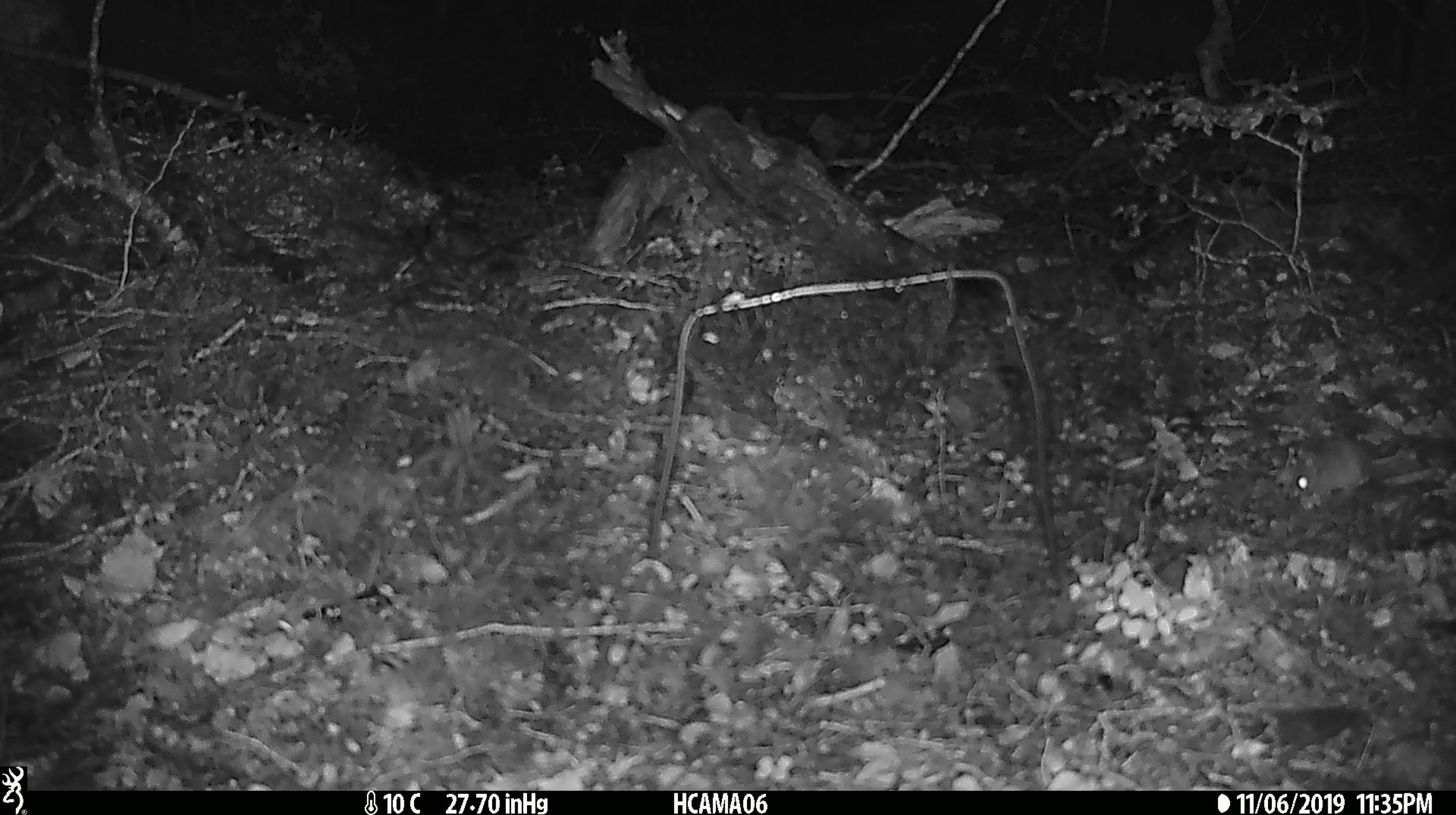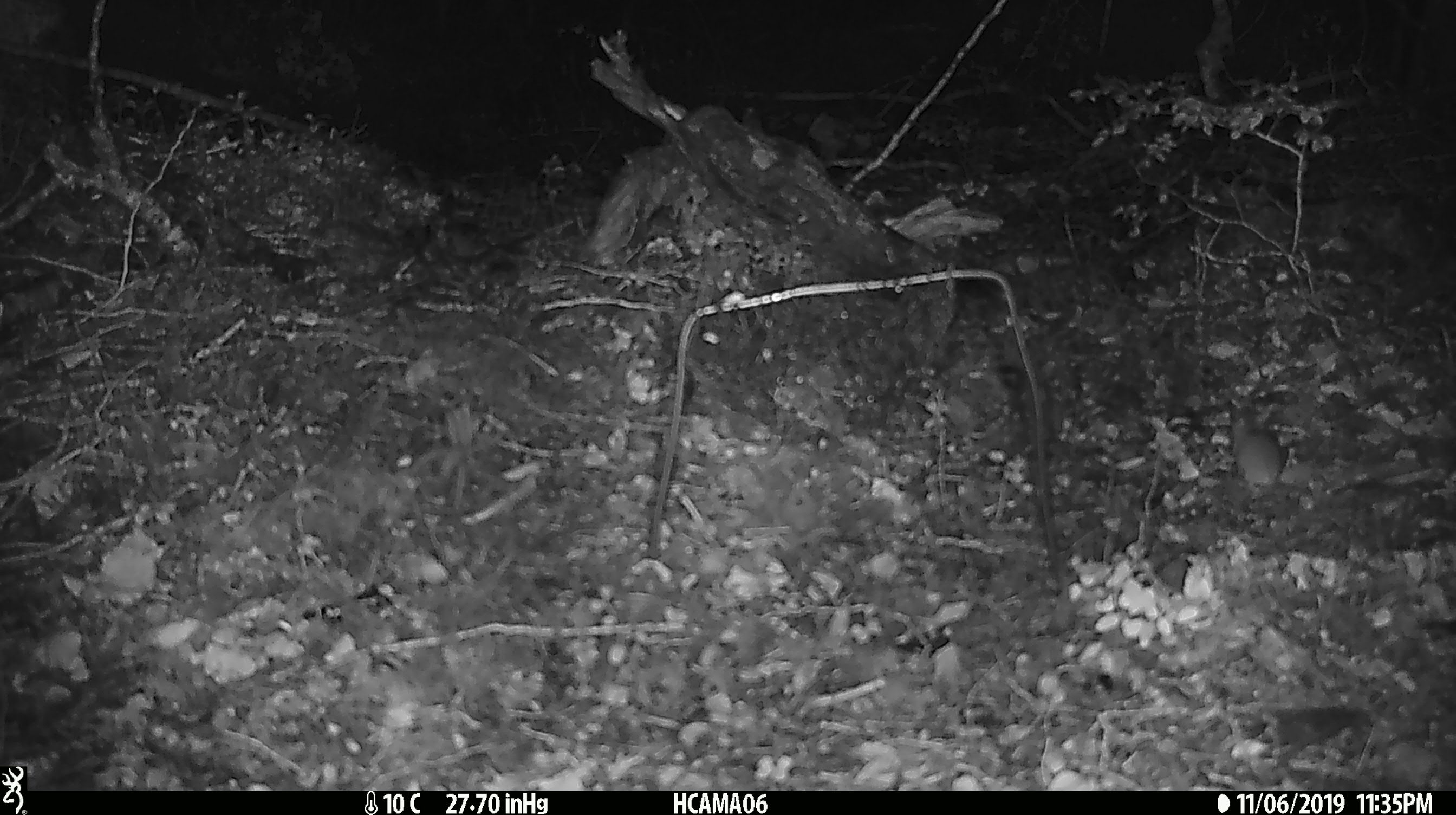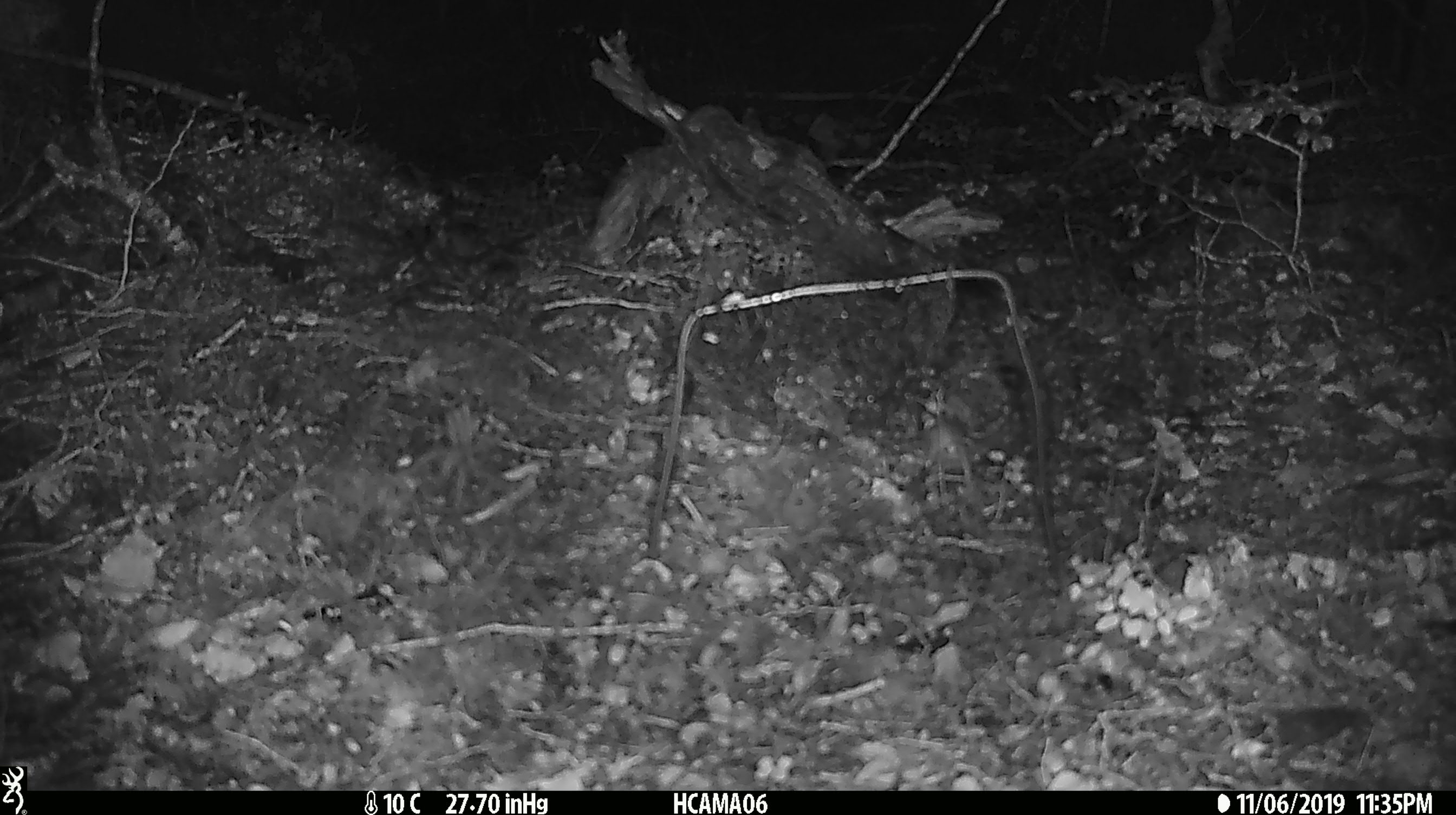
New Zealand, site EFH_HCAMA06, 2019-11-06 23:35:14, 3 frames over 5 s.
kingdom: Animalia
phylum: Chordata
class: Mammalia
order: Rodentia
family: Muridae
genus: Mus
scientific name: Mus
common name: mouse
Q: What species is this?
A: Mouse (Mus).